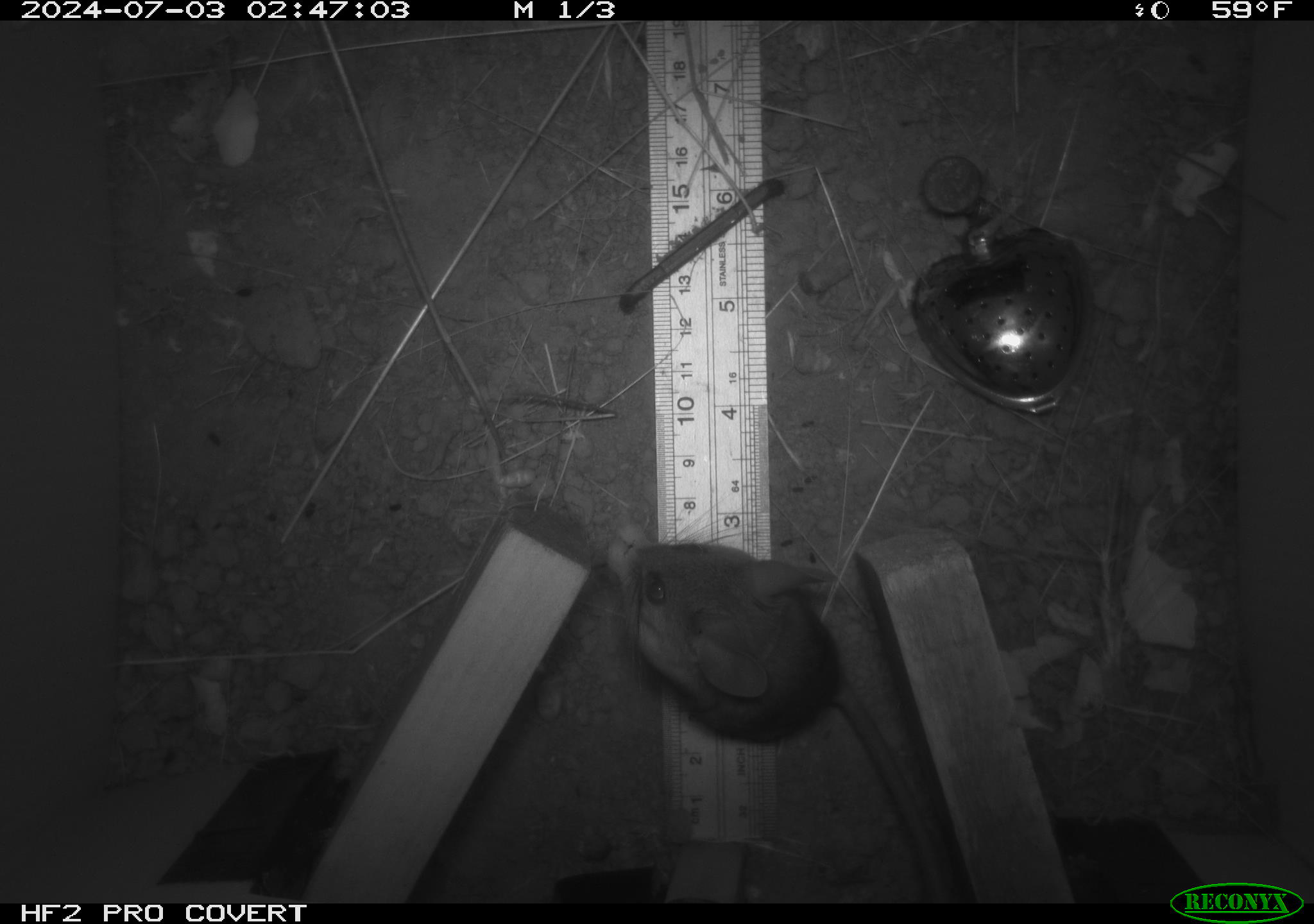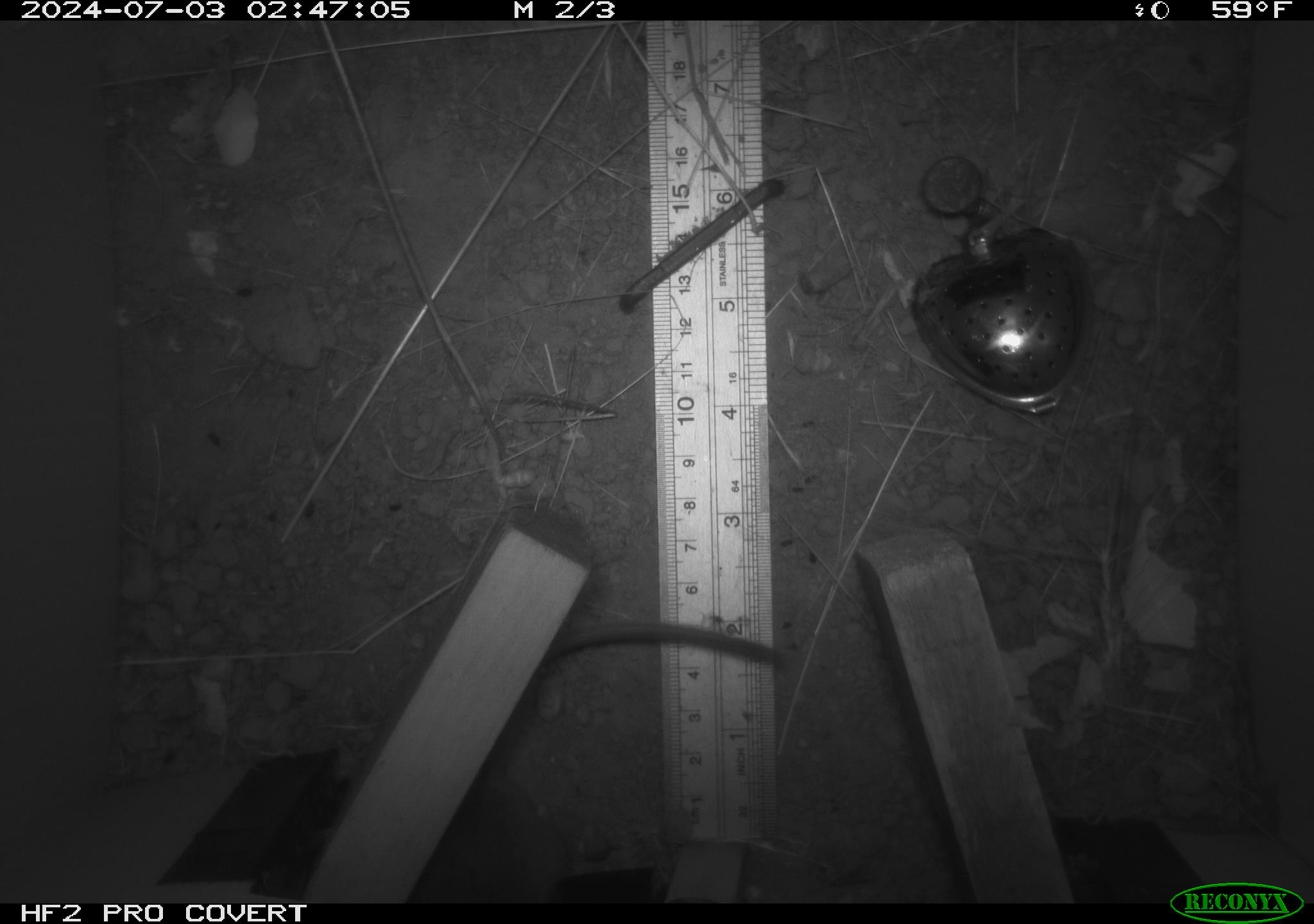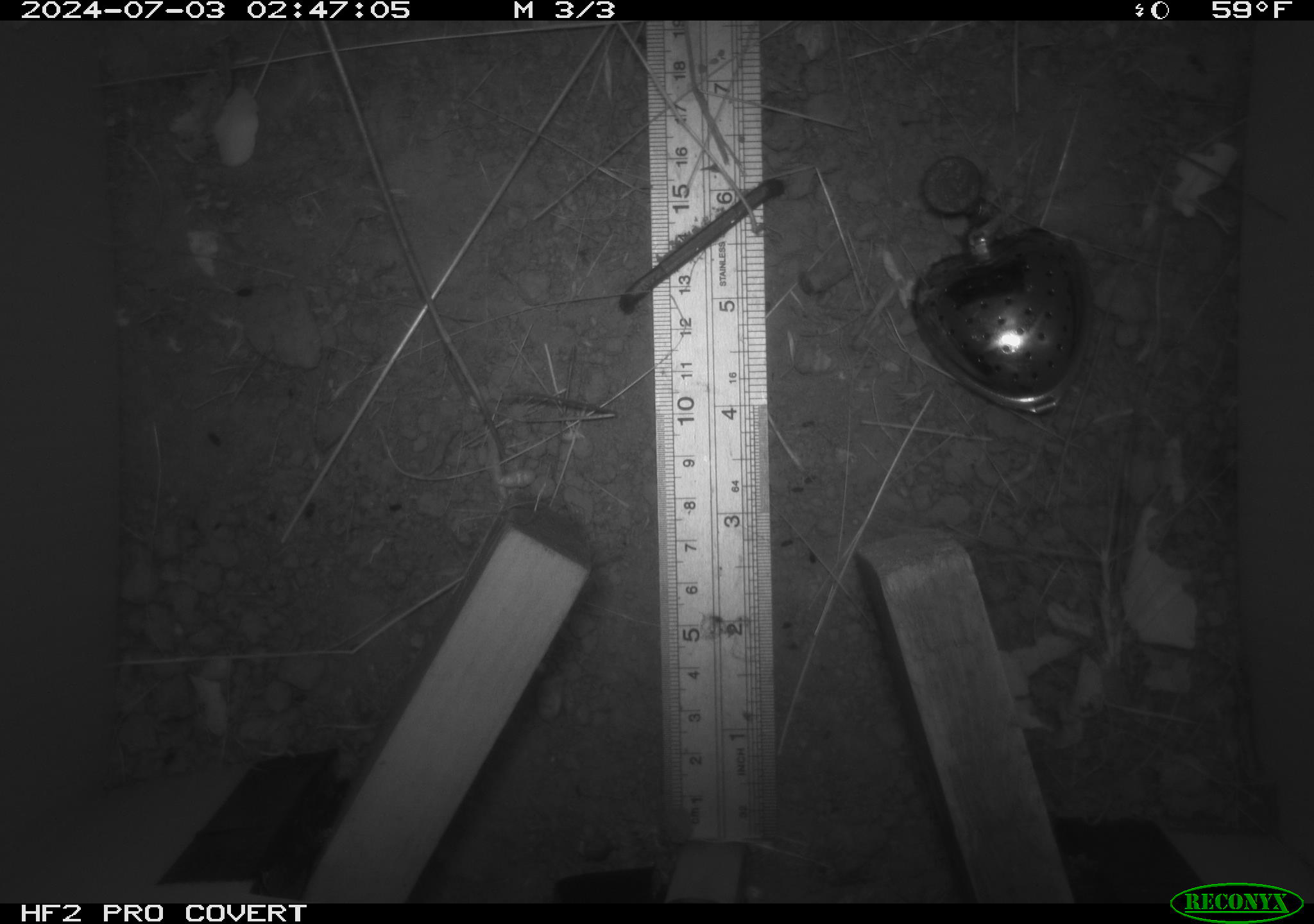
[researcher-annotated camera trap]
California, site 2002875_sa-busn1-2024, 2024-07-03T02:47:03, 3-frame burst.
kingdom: Animalia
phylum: Chordata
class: Mammalia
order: Rodentia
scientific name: Rodentia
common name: rodent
Rodent (Rodentia).